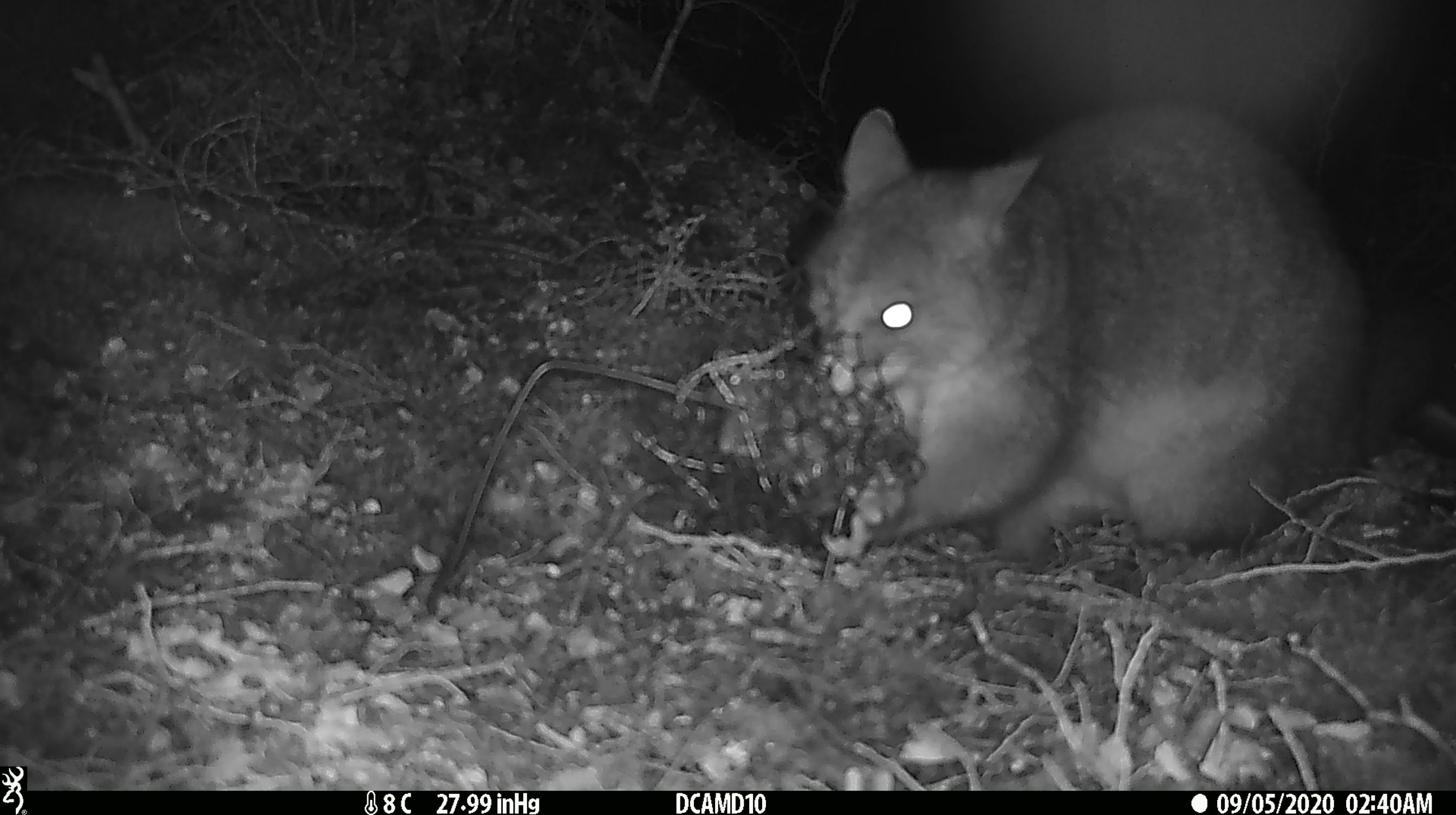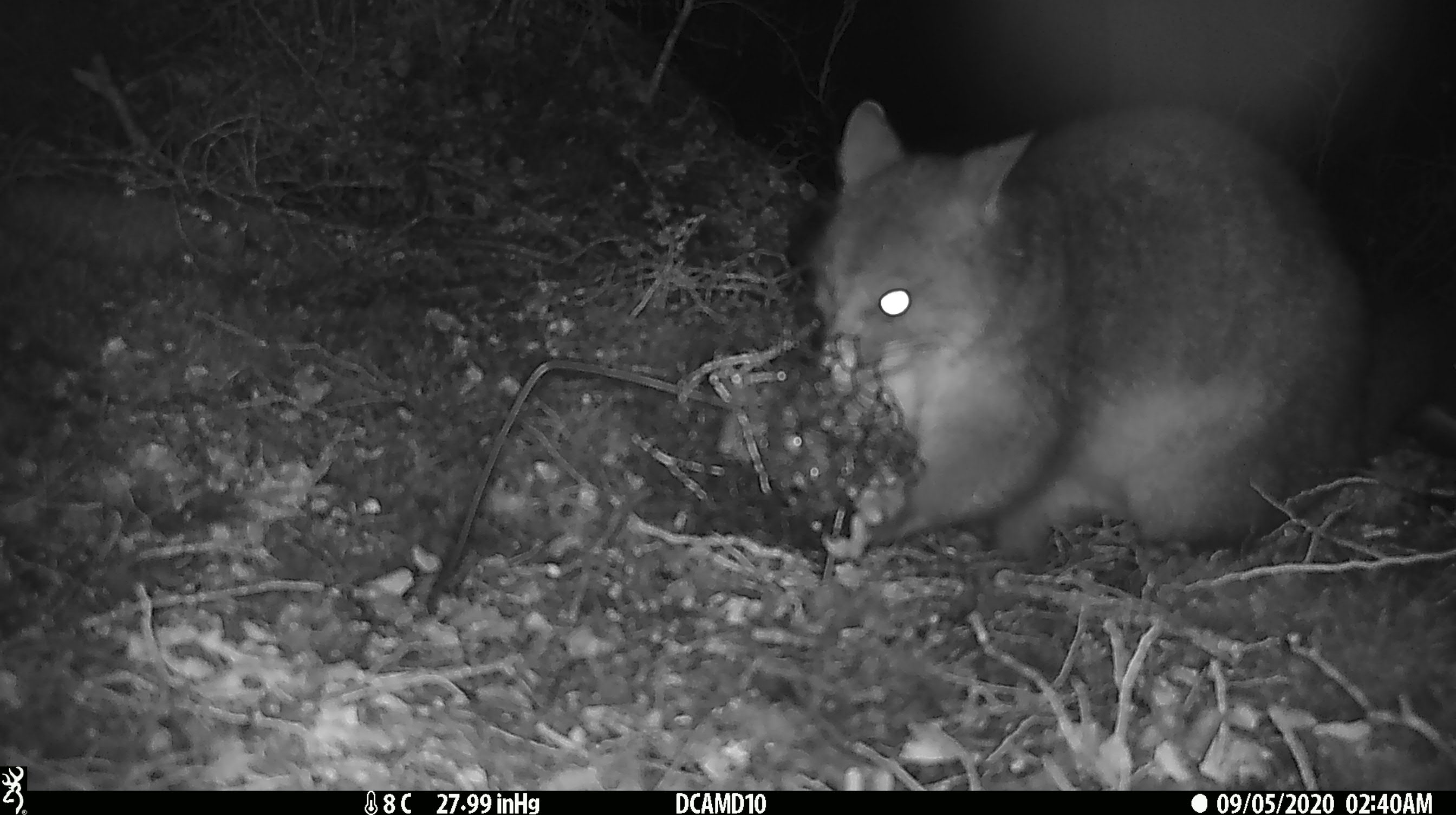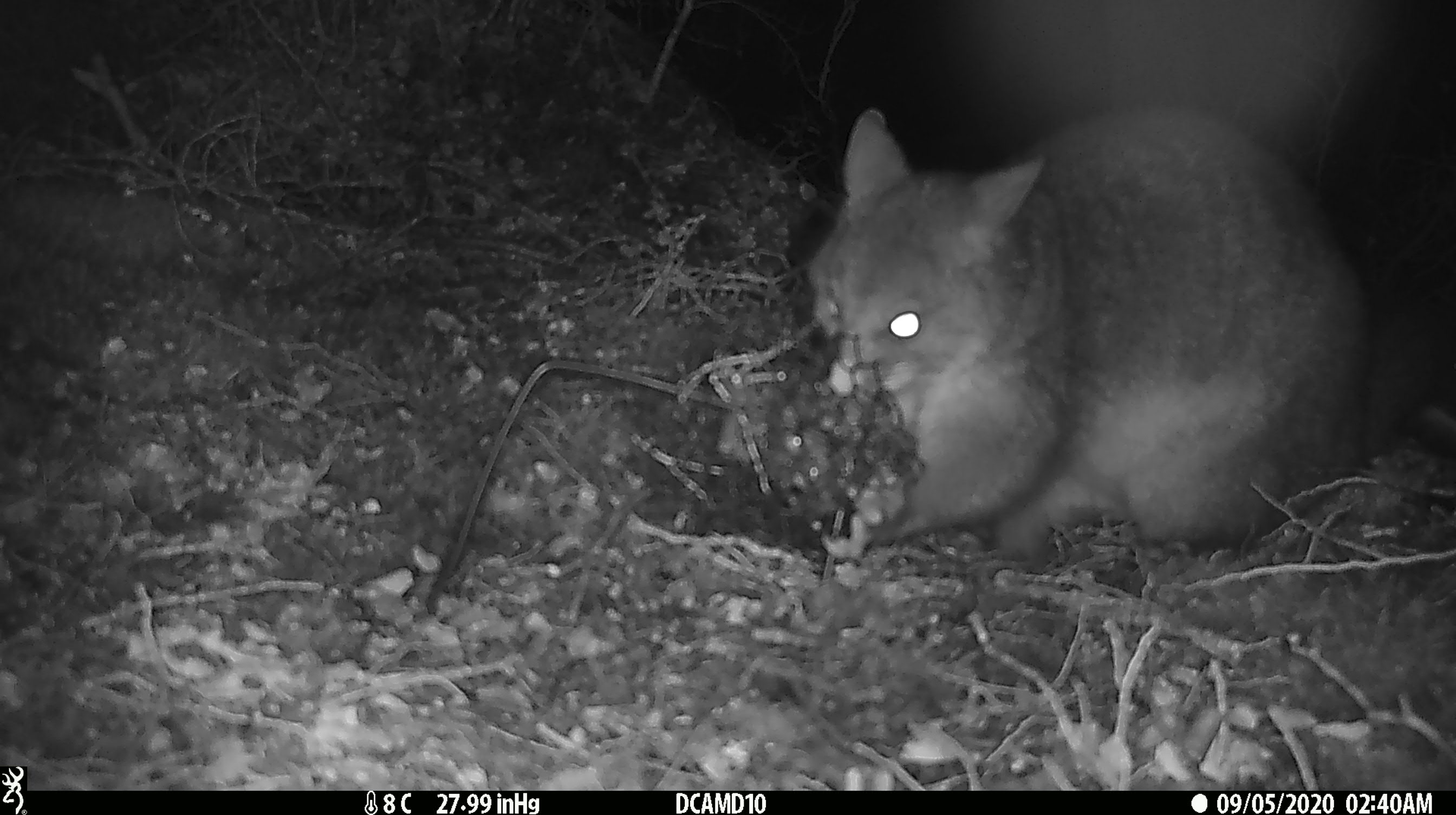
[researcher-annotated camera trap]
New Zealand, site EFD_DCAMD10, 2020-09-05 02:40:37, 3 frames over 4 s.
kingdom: Animalia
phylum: Chordata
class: Mammalia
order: Diprotodontia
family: Phalangeridae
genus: Trichosurus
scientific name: Trichosurus vulpecula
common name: common brushtail possum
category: possum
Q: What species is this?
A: Possum (common brushtail possum) (Trichosurus vulpecula).